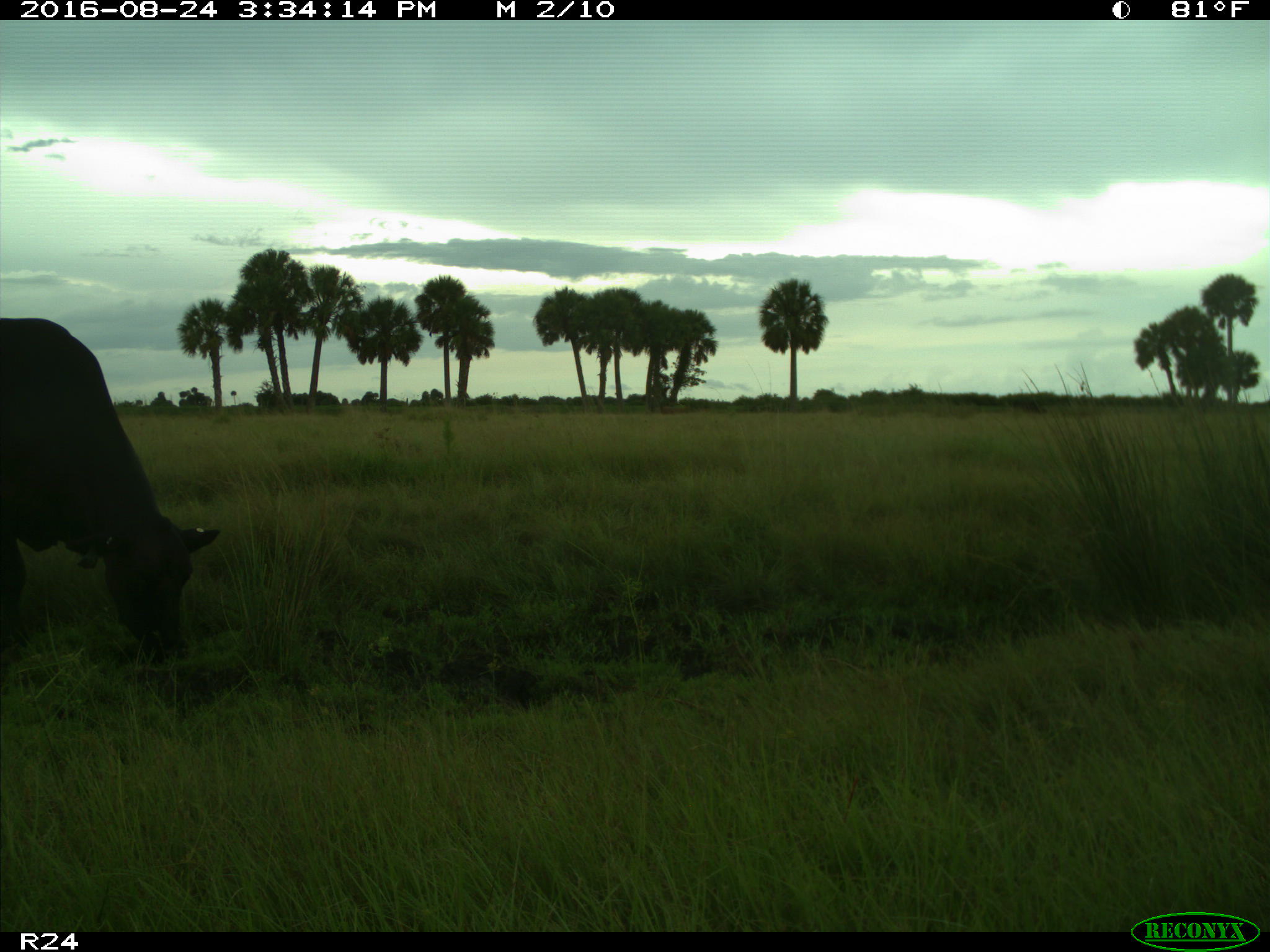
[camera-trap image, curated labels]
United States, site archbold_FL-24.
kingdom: Animalia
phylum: Chordata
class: Mammalia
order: Artiodactyla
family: Bovidae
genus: Bos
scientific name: Bos taurus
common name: domestic cow